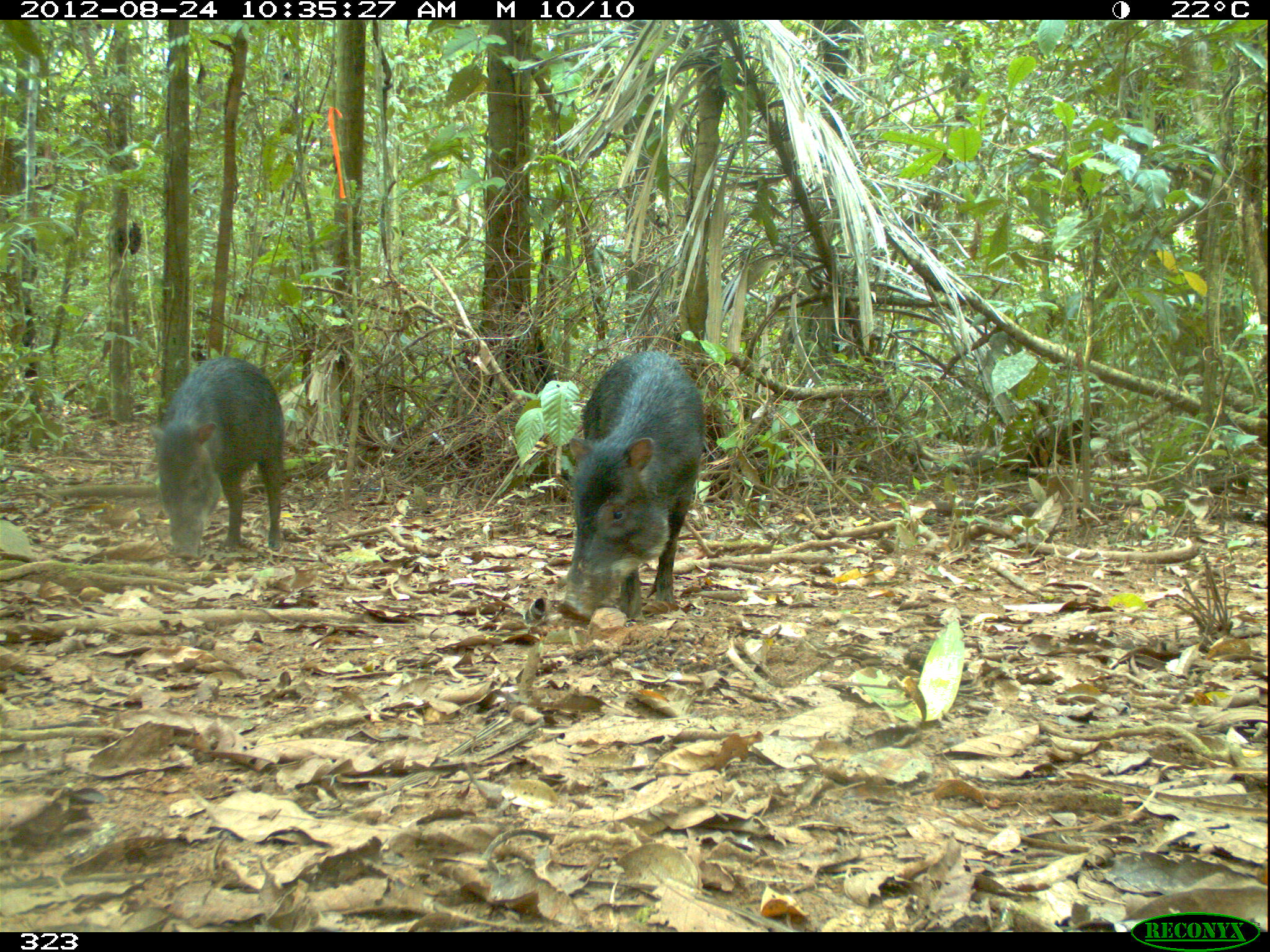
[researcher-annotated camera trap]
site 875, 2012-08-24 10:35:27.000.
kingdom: Animalia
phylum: Chordata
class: Mammalia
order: Artiodactyla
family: Tayassuidae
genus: Tayassu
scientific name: Tayassu pecari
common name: white-lipped peccary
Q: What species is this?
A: Tayassu pecari (white-lipped peccary).